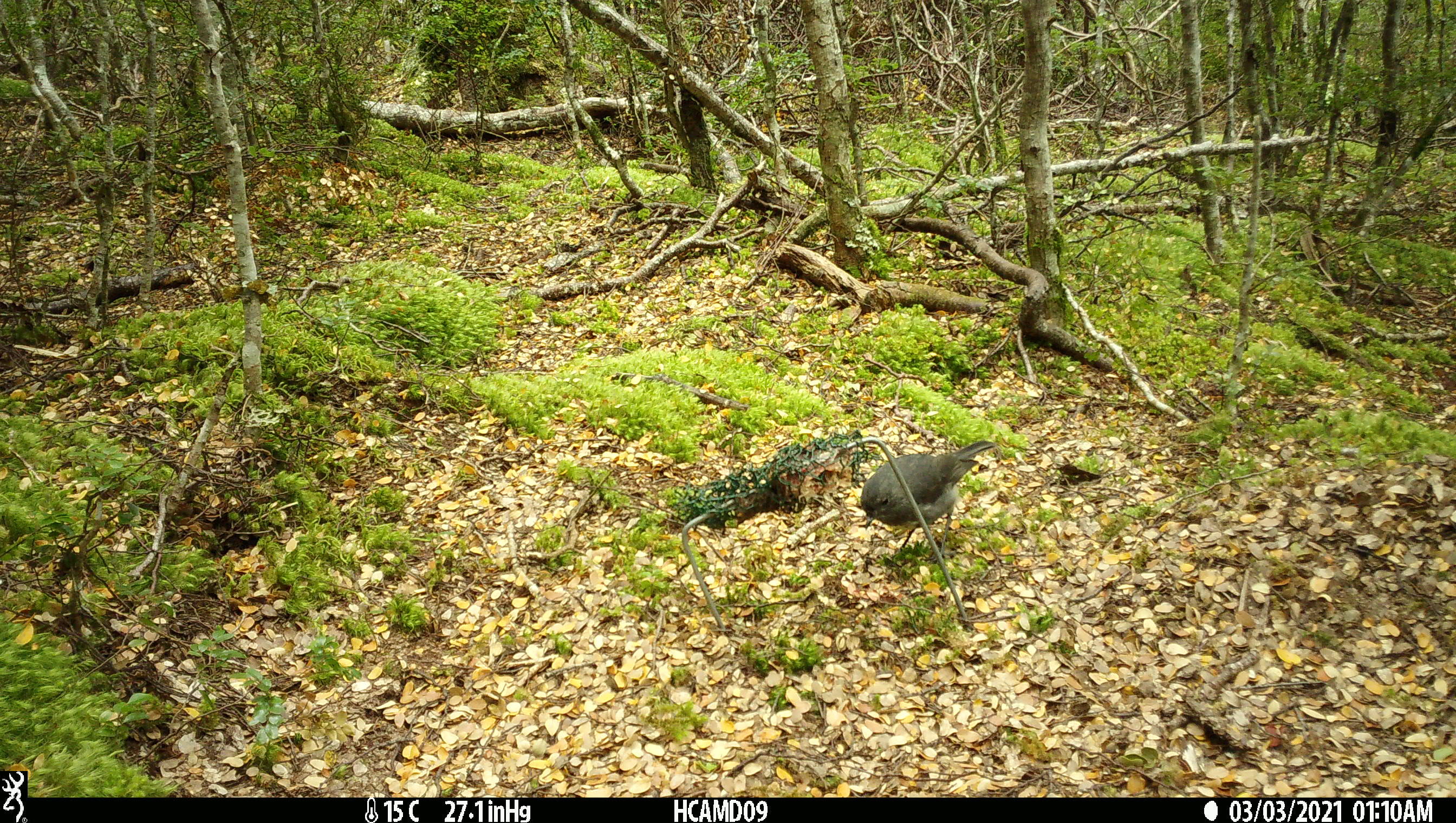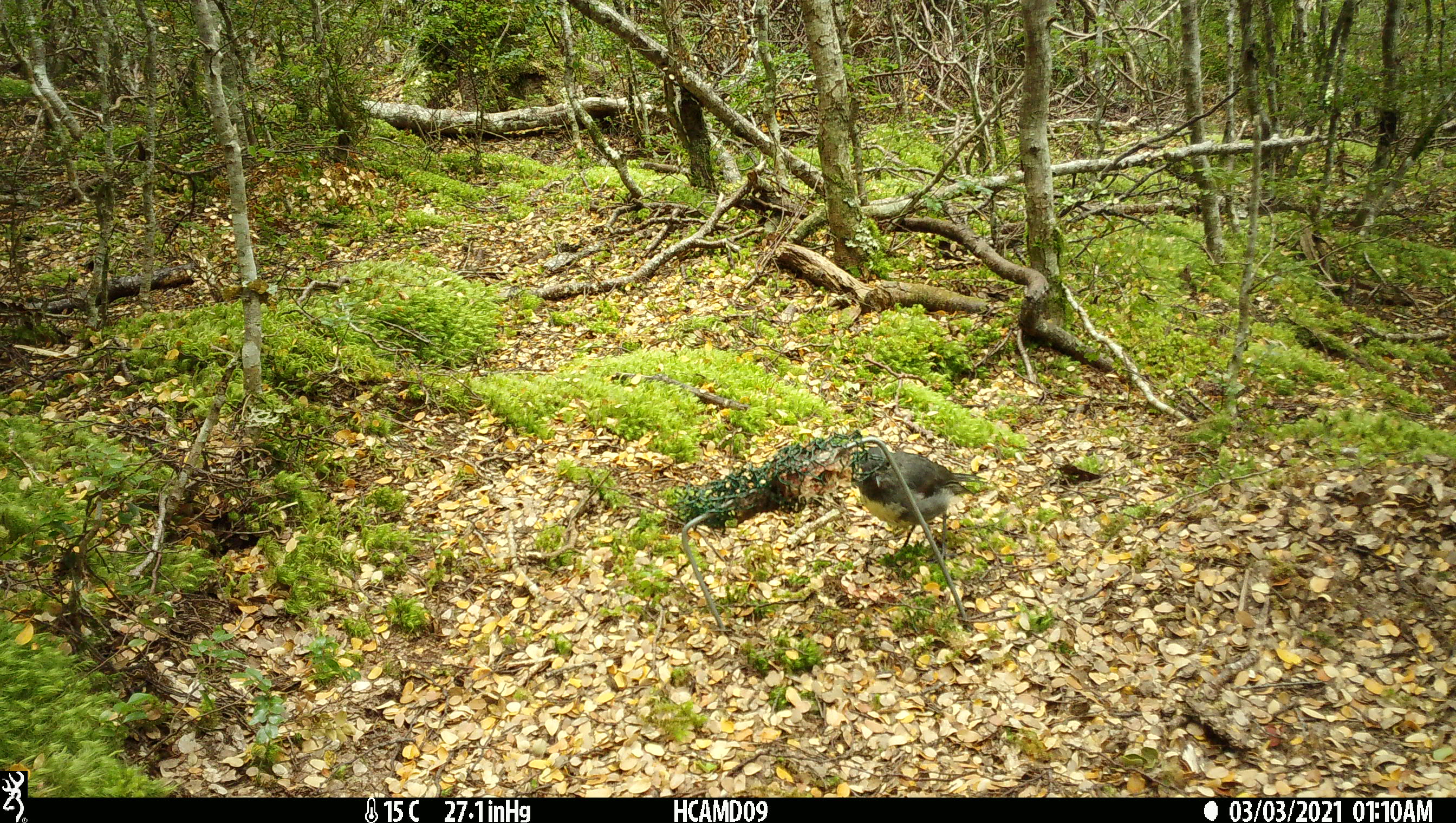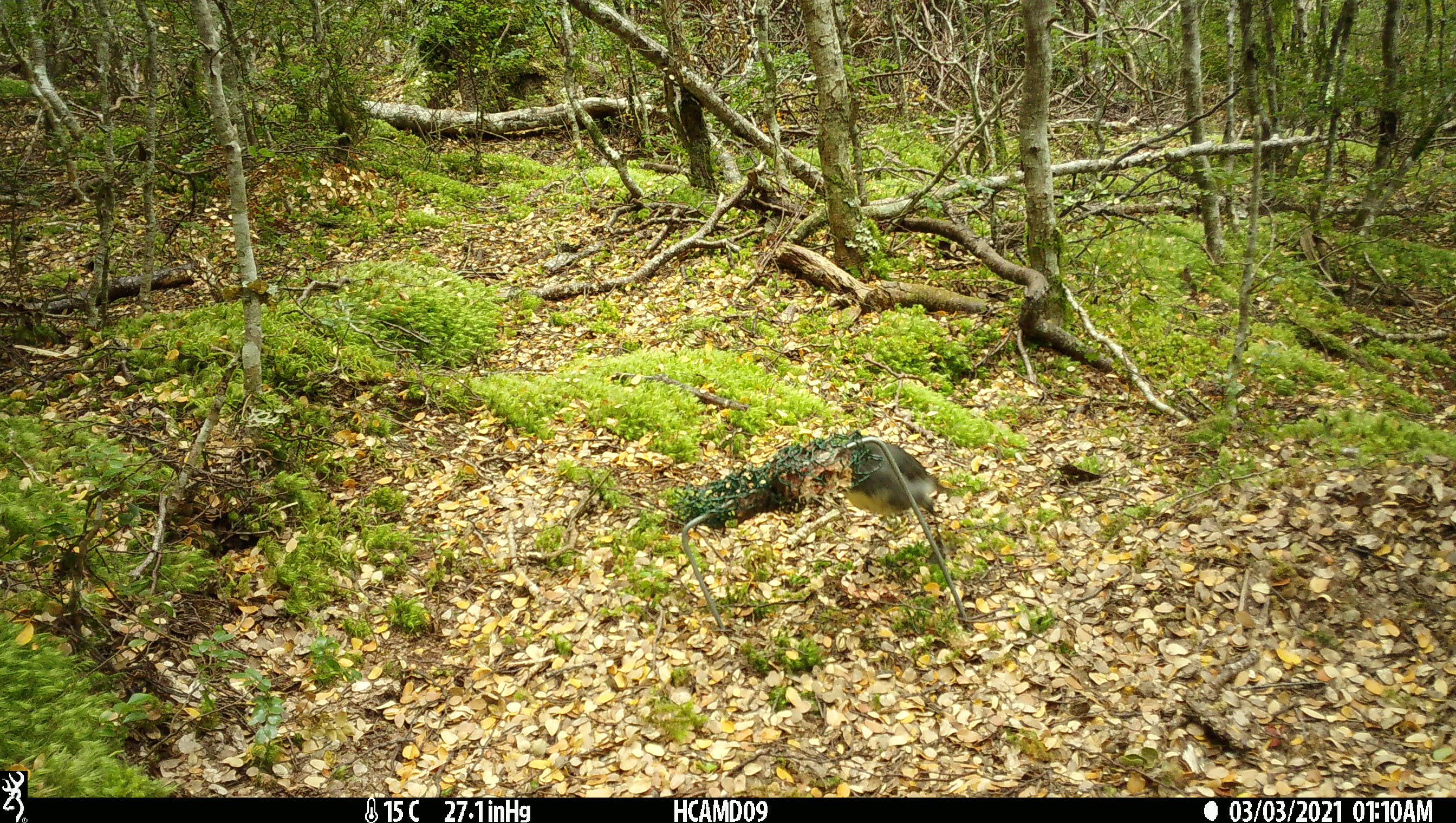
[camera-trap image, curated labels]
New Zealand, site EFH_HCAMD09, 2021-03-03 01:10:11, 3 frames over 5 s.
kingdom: Animalia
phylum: Chordata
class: Aves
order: Passeriformes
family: Petroicidae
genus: Petroica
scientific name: Petroica australis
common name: new zealand robin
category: robin